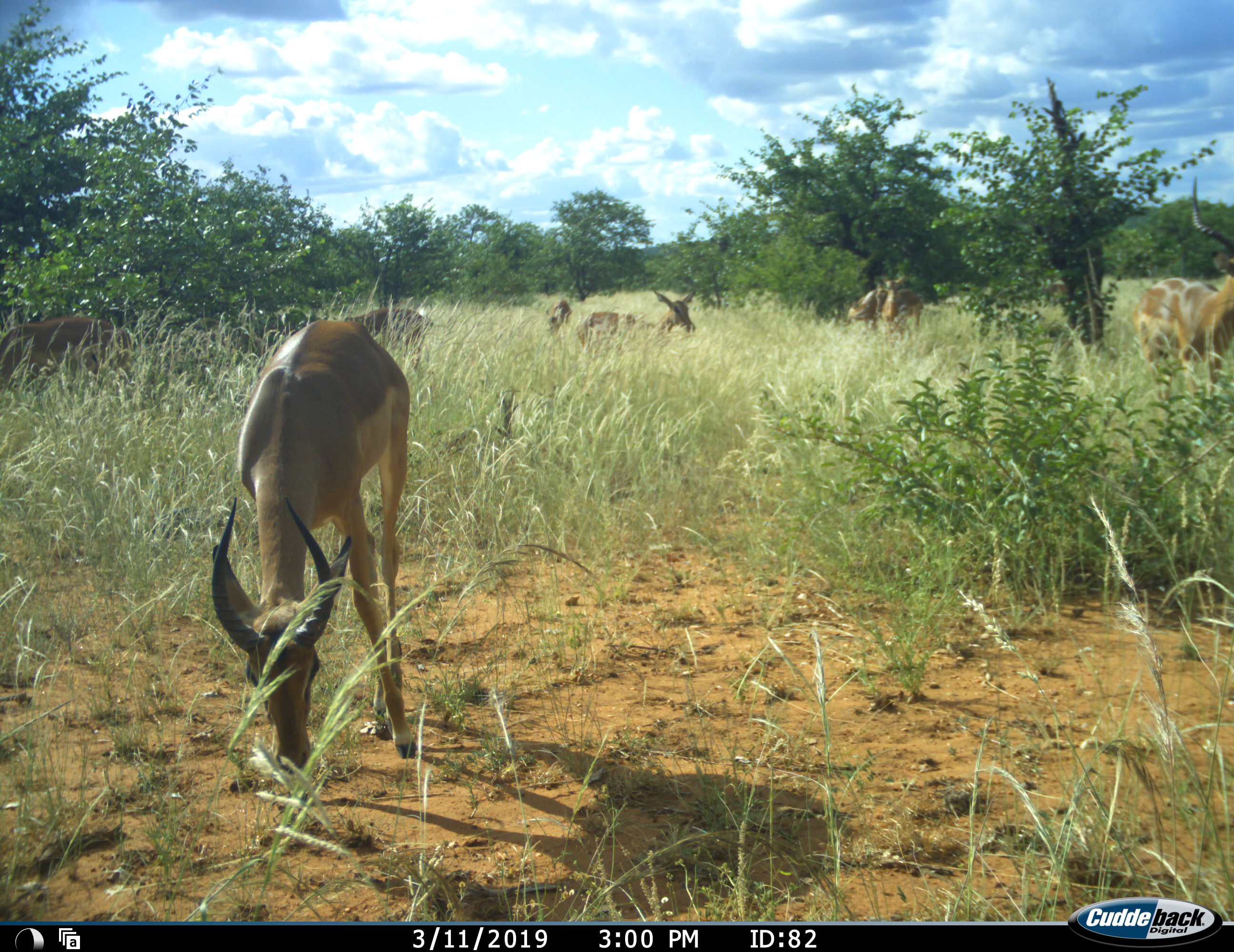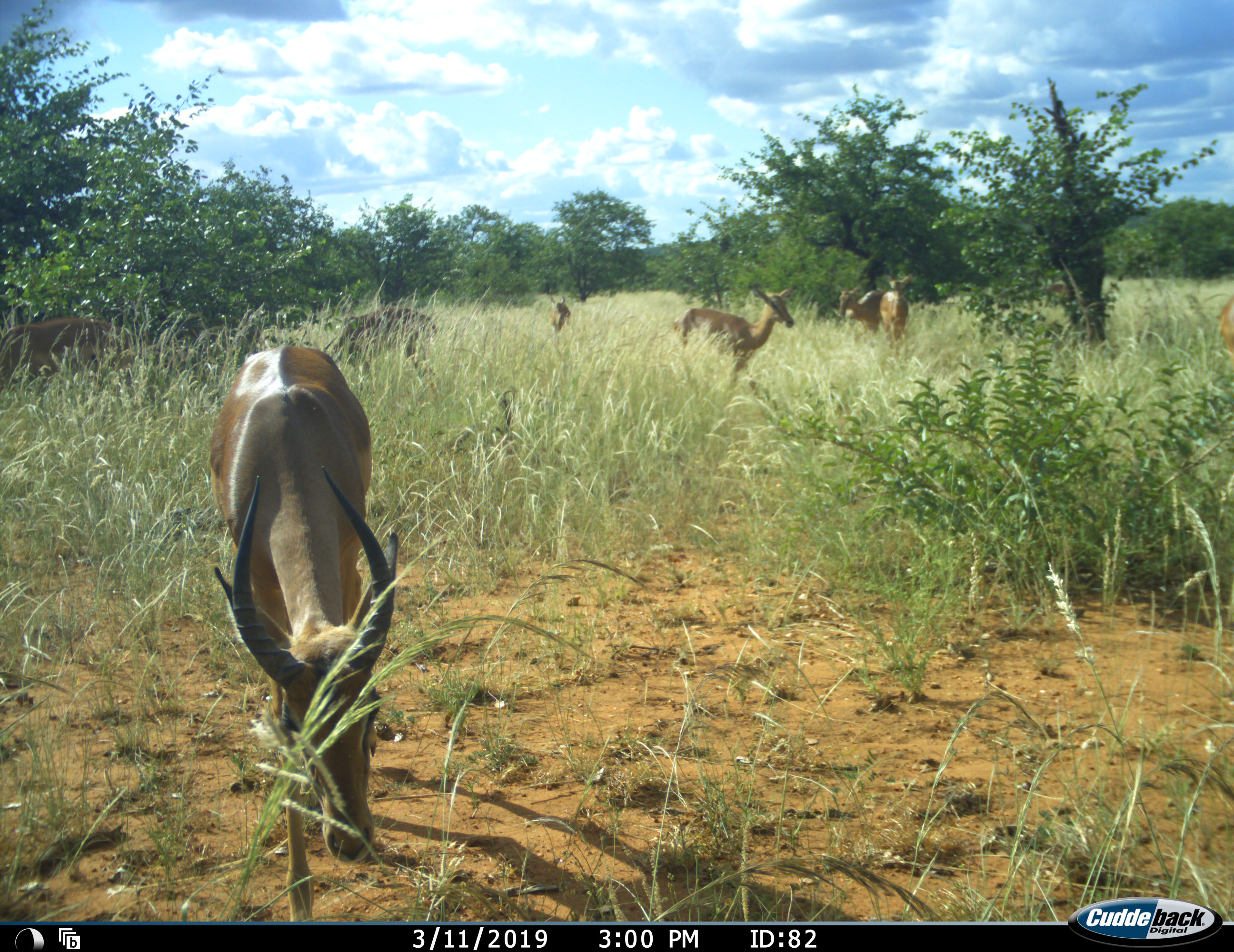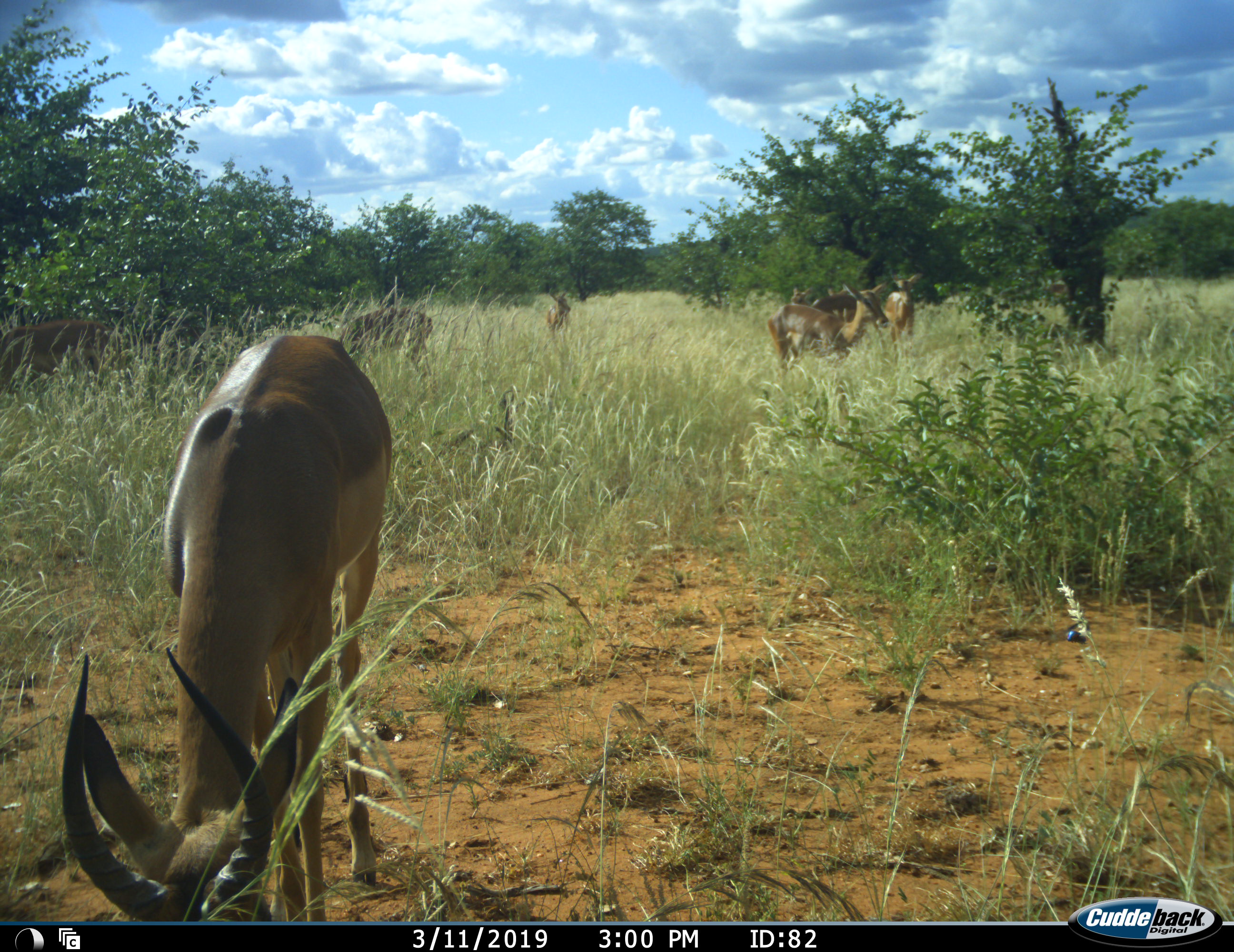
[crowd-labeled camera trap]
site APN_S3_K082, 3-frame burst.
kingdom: Animalia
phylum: Chordata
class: Mammalia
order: Artiodactyla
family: Bovidae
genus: Aepyceros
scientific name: Aepyceros melampus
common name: impala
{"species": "impala (Aepyceros melampus)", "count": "9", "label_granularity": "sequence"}